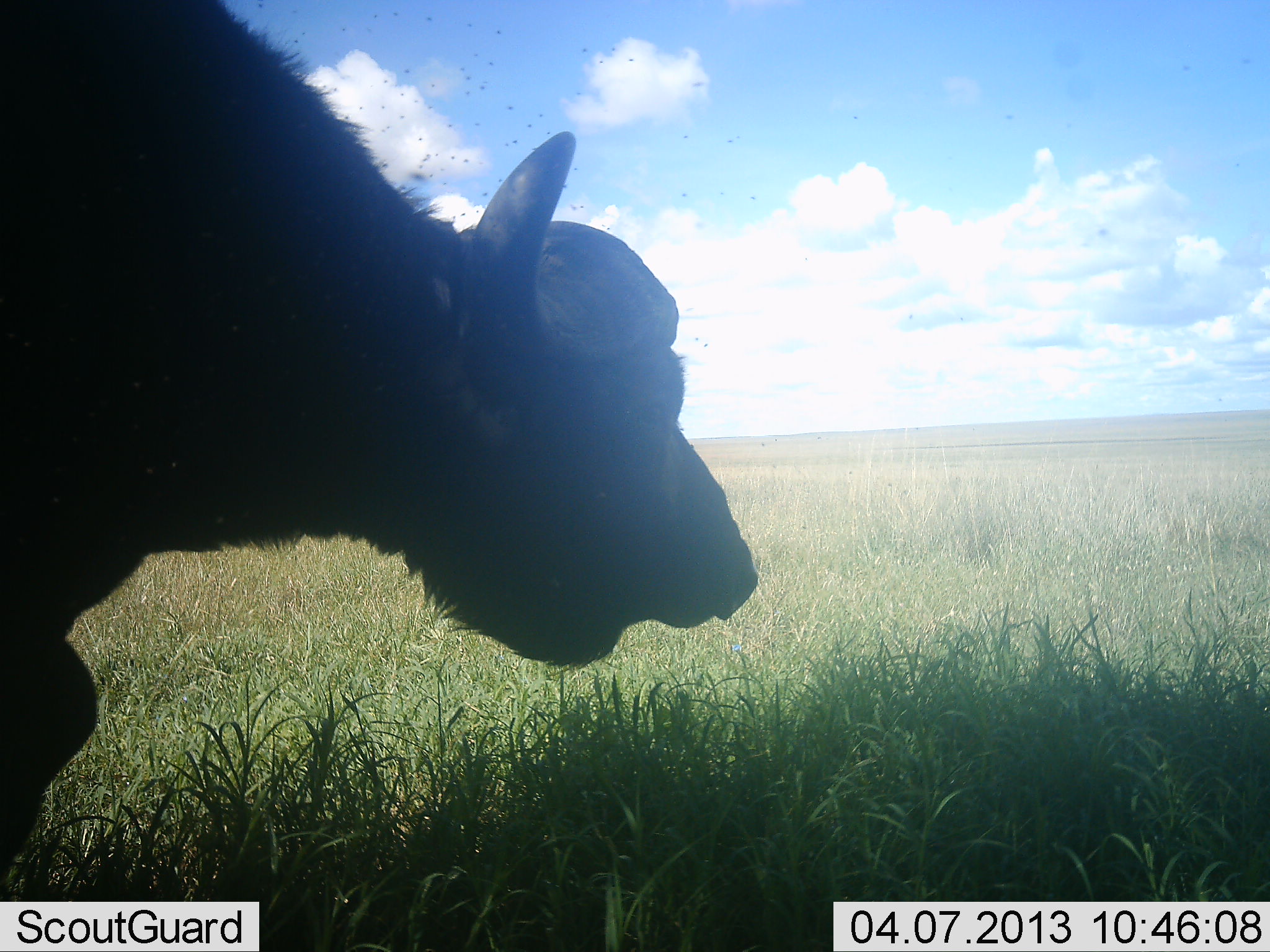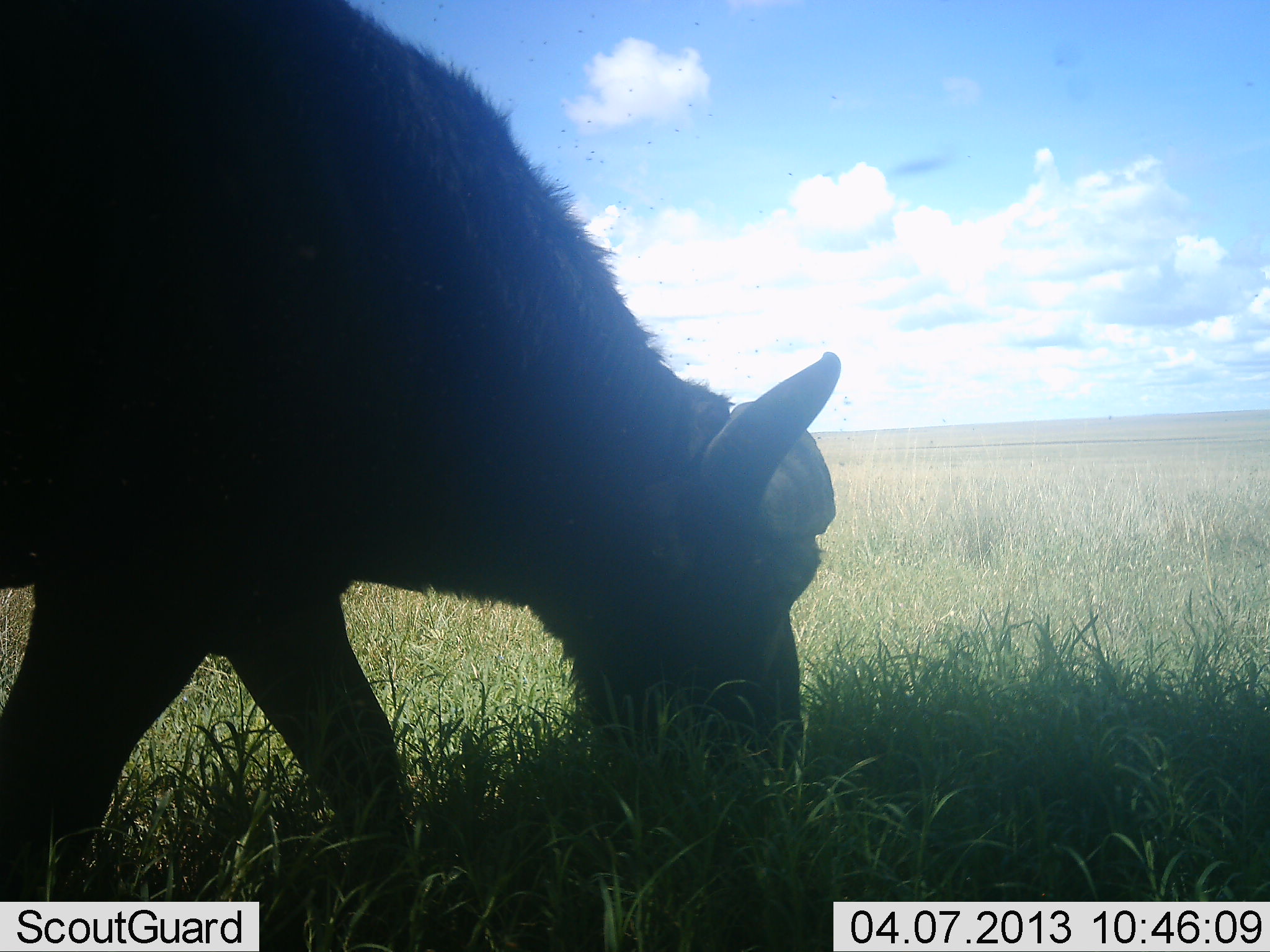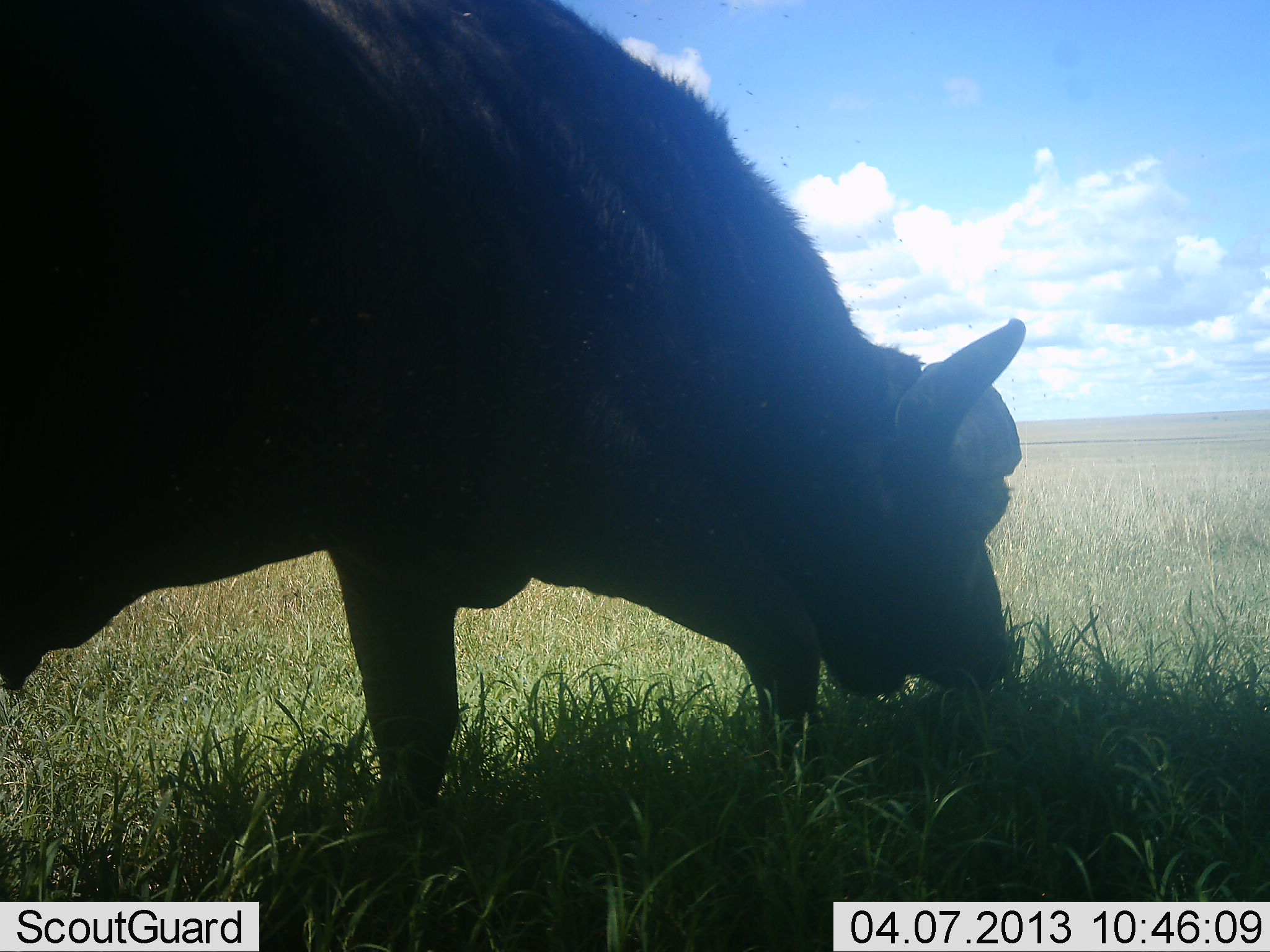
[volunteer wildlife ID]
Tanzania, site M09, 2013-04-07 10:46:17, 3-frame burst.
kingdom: Animalia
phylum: Chordata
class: Mammalia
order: Artiodactyla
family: Bovidae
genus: Syncerus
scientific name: Syncerus caffer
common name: cape buffalo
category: buffalo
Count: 1.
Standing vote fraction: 4%.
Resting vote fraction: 0%.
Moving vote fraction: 46%.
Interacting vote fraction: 0%.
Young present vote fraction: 0%.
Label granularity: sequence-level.